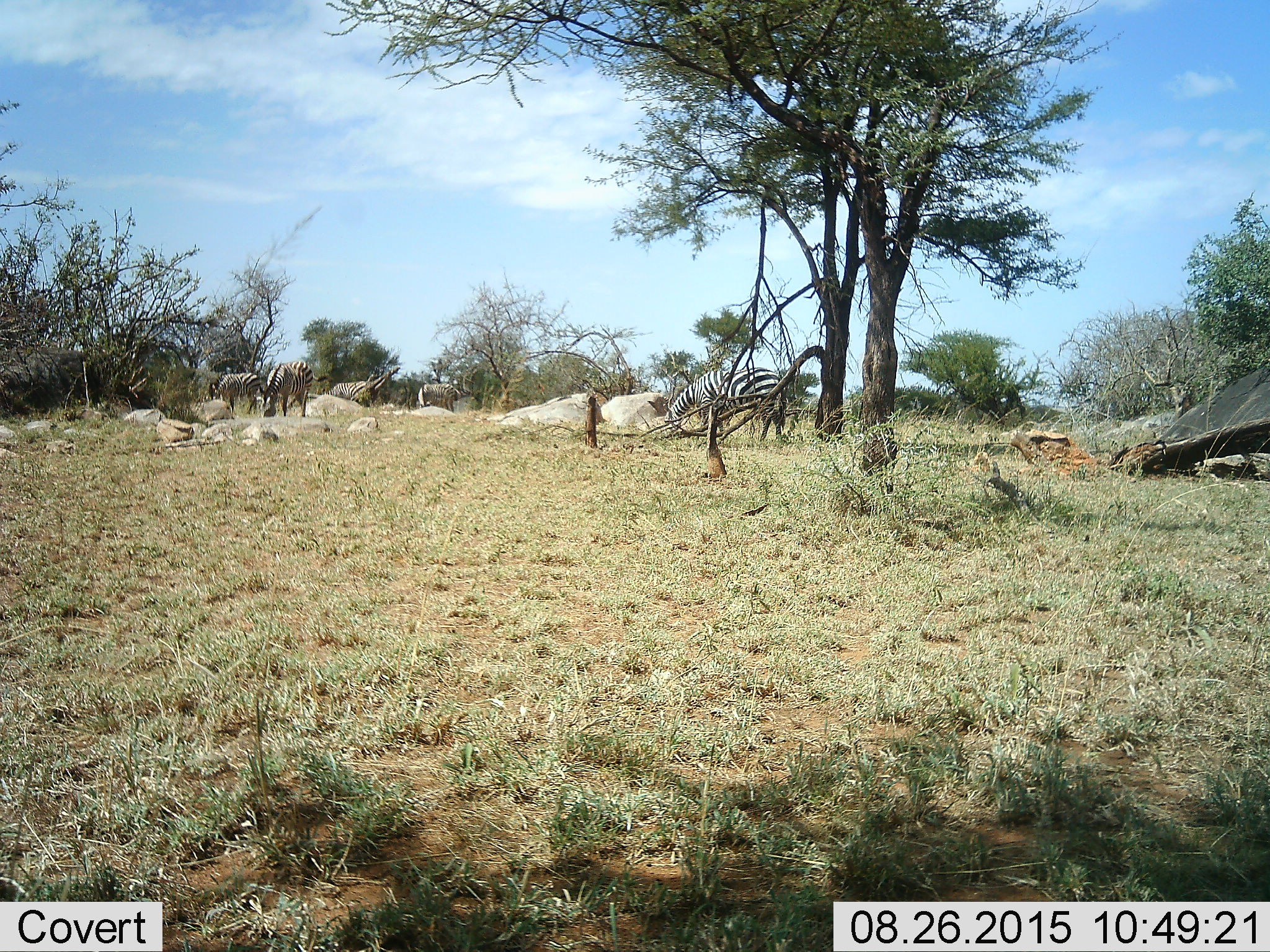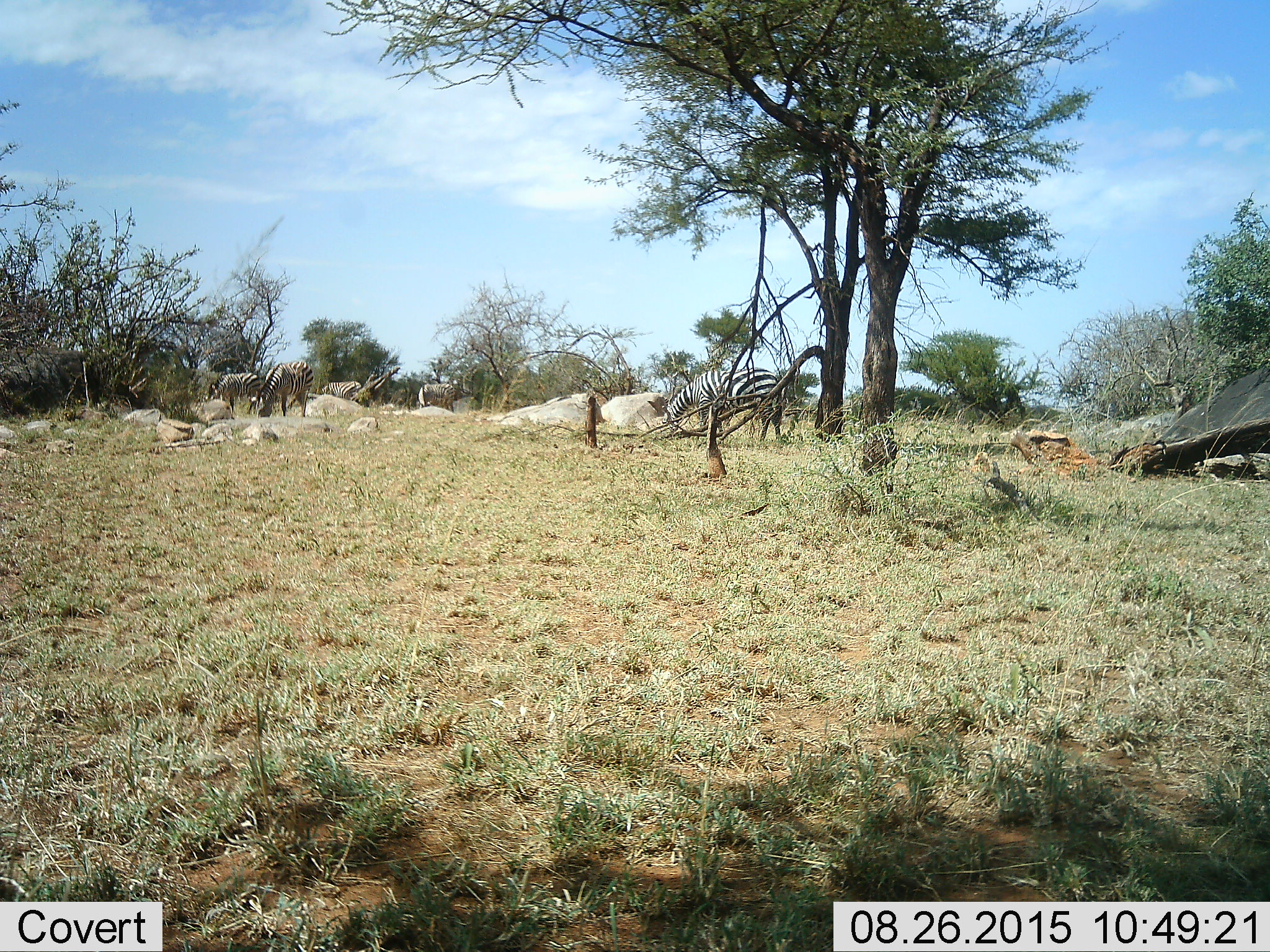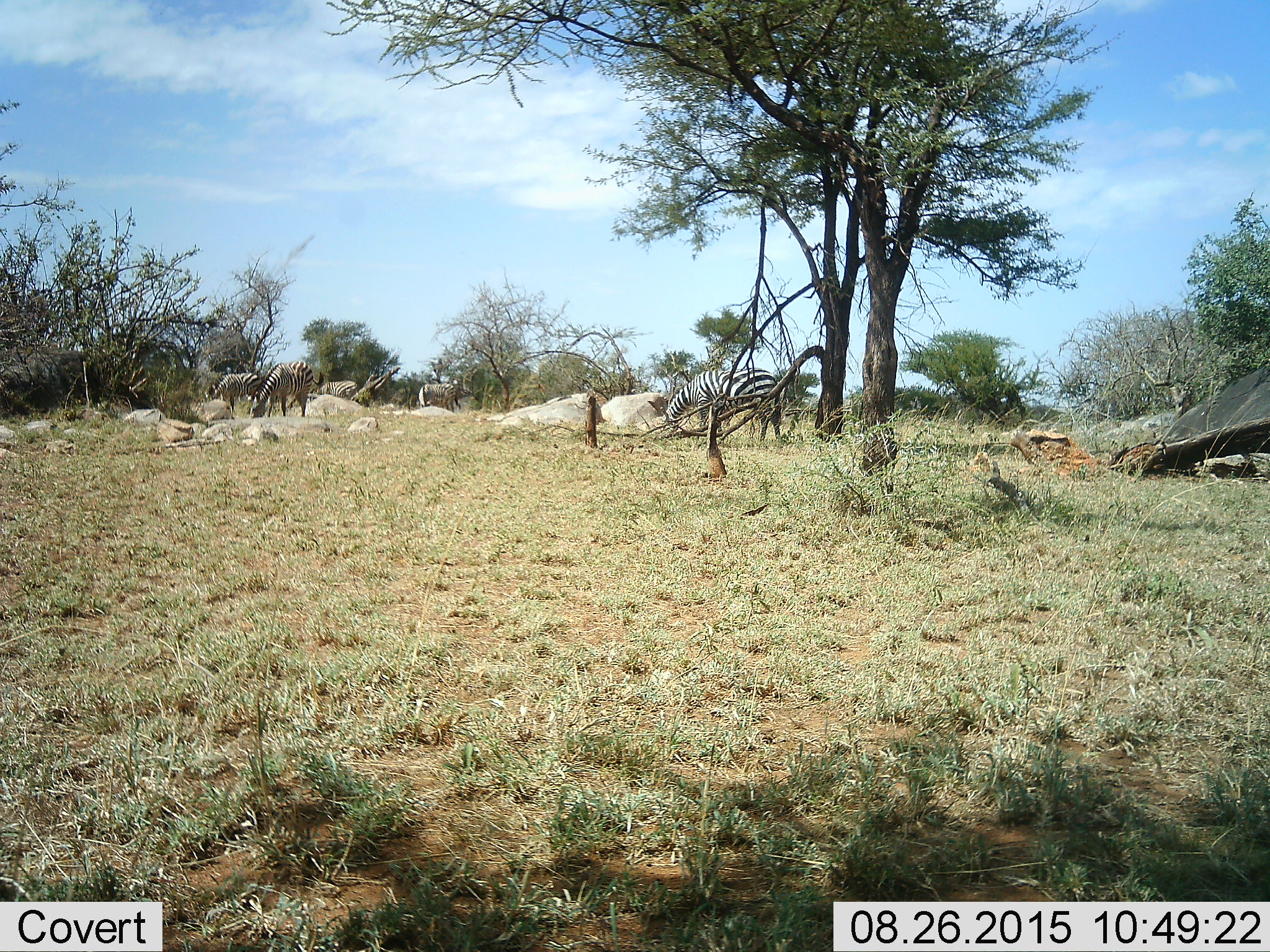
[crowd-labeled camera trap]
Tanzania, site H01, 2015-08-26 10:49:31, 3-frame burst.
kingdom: Animalia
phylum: Chordata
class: Mammalia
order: Perissodactyla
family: Equidae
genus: Equus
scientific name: Equus quagga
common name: plains zebra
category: zebra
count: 5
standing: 44%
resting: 0%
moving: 22%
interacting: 0%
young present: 0%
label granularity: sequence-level